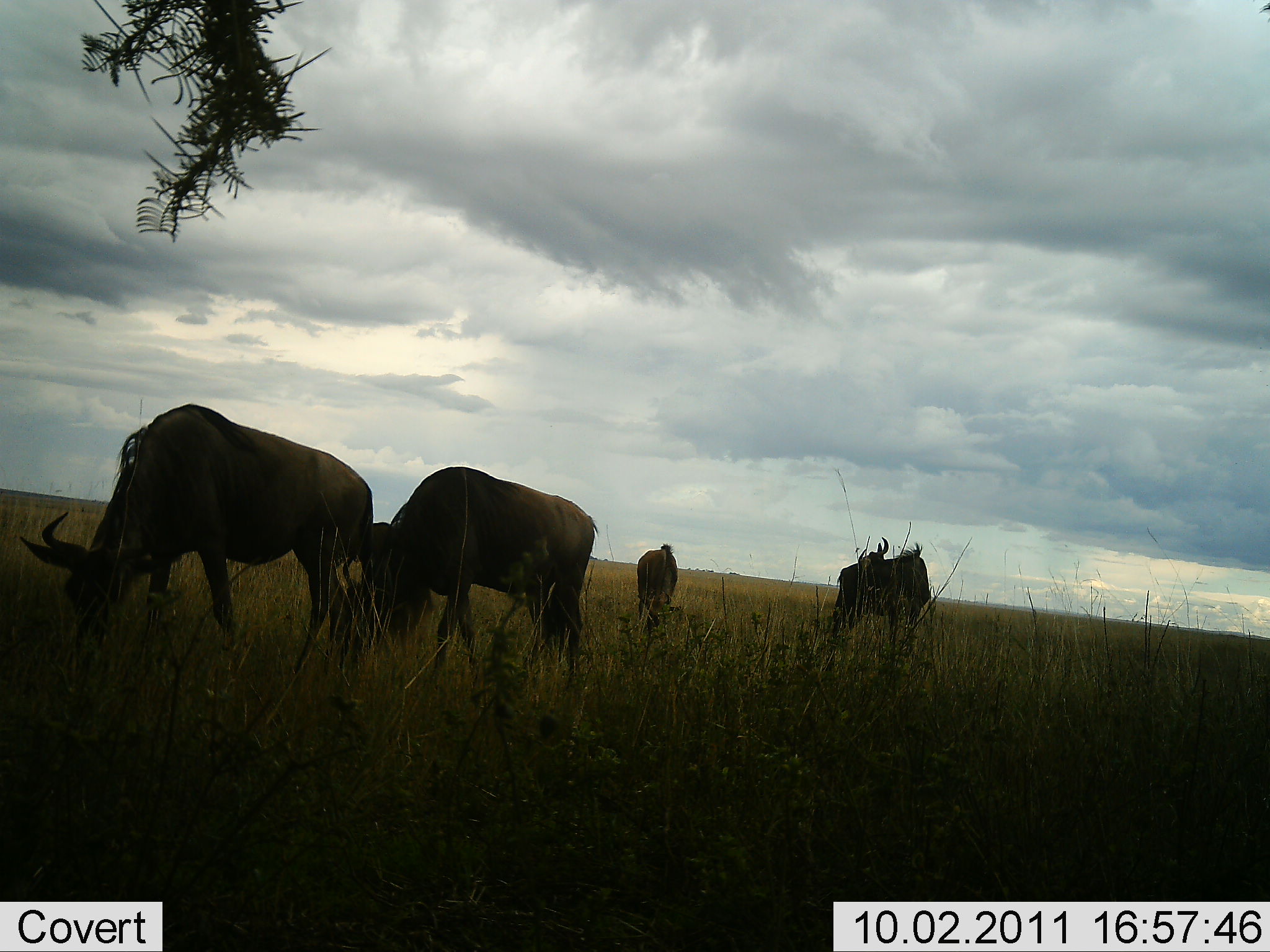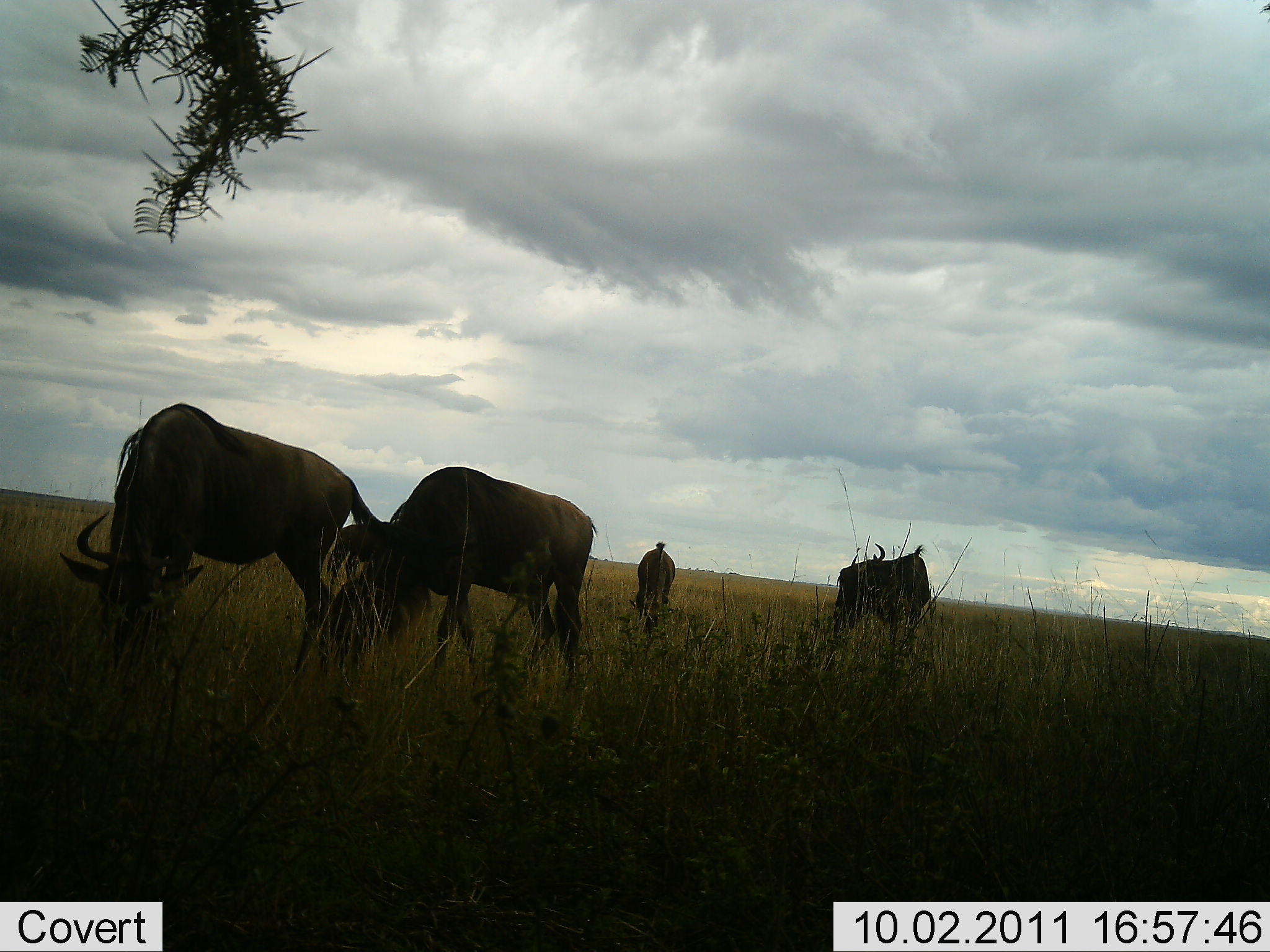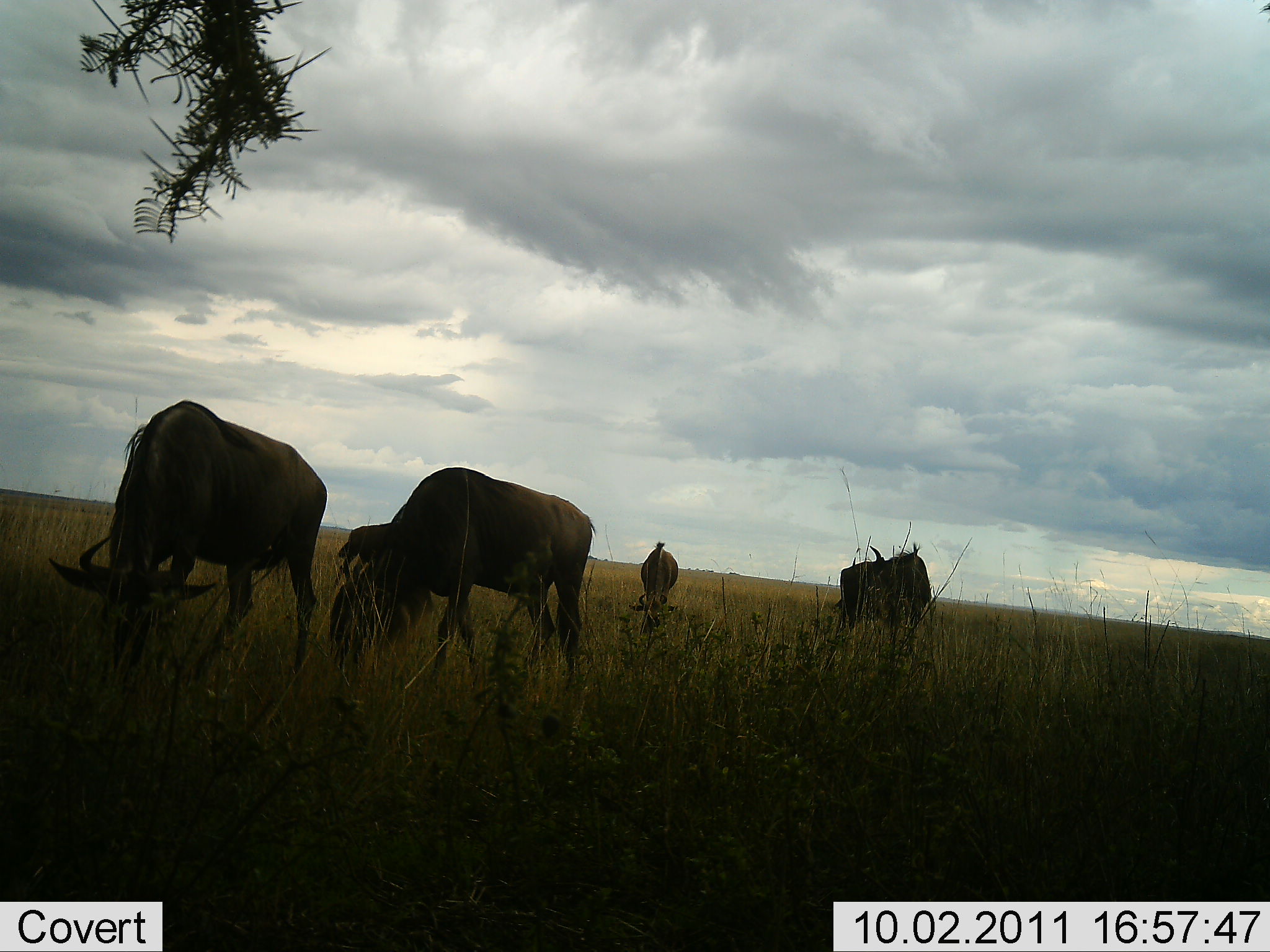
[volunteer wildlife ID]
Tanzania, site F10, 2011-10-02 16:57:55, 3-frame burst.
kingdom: Animalia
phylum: Chordata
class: Mammalia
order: Artiodactyla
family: Bovidae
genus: Connochaetes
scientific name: Connochaetes taurinus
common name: blue wildebeest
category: wildebeest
Wildebeest (blue wildebeest) (Connochaetes taurinus), count 4. Behavior (volunteer vote fractions): standing 15%, resting 0%, moving 0%, interacting 0%. Young present (vote fraction): 0%. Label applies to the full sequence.